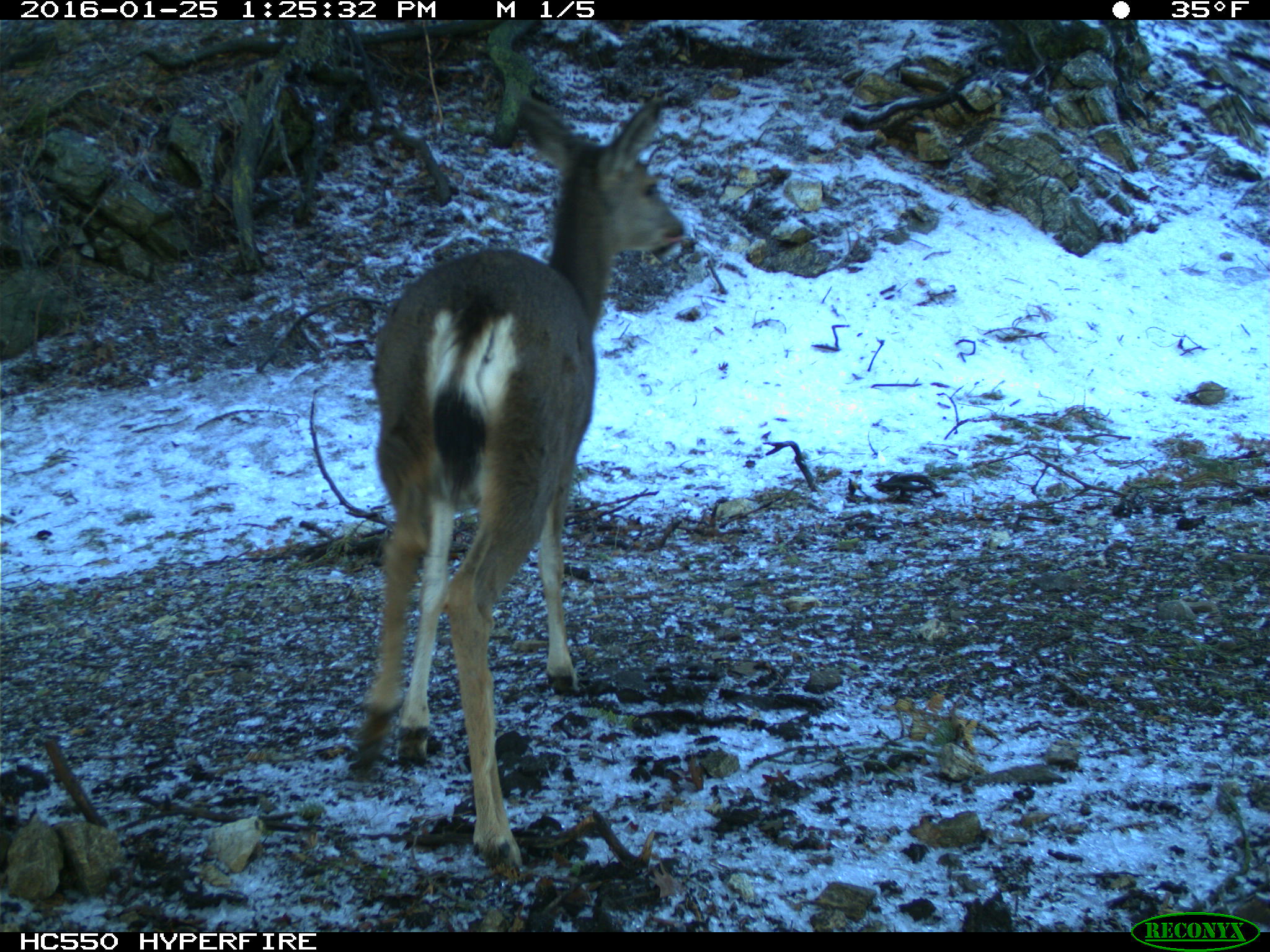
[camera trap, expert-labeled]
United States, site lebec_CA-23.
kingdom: Animalia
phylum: Chordata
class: Mammalia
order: Artiodactyla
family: Cervidae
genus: Odocoileus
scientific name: Odocoileus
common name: deer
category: unidentified deer